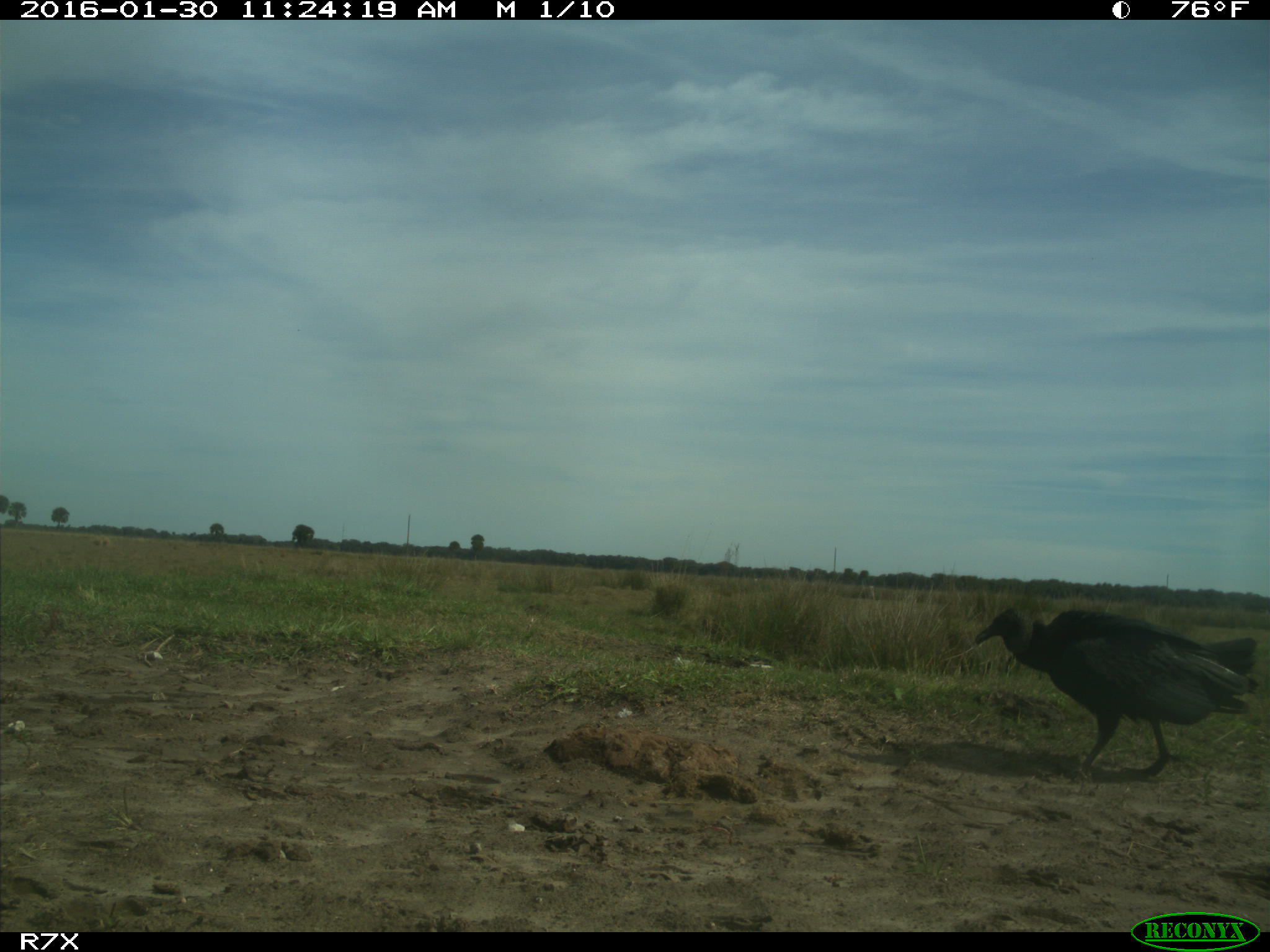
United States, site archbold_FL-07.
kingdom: Animalia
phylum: Chordata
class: Aves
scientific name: Aves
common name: birds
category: unidentified bird